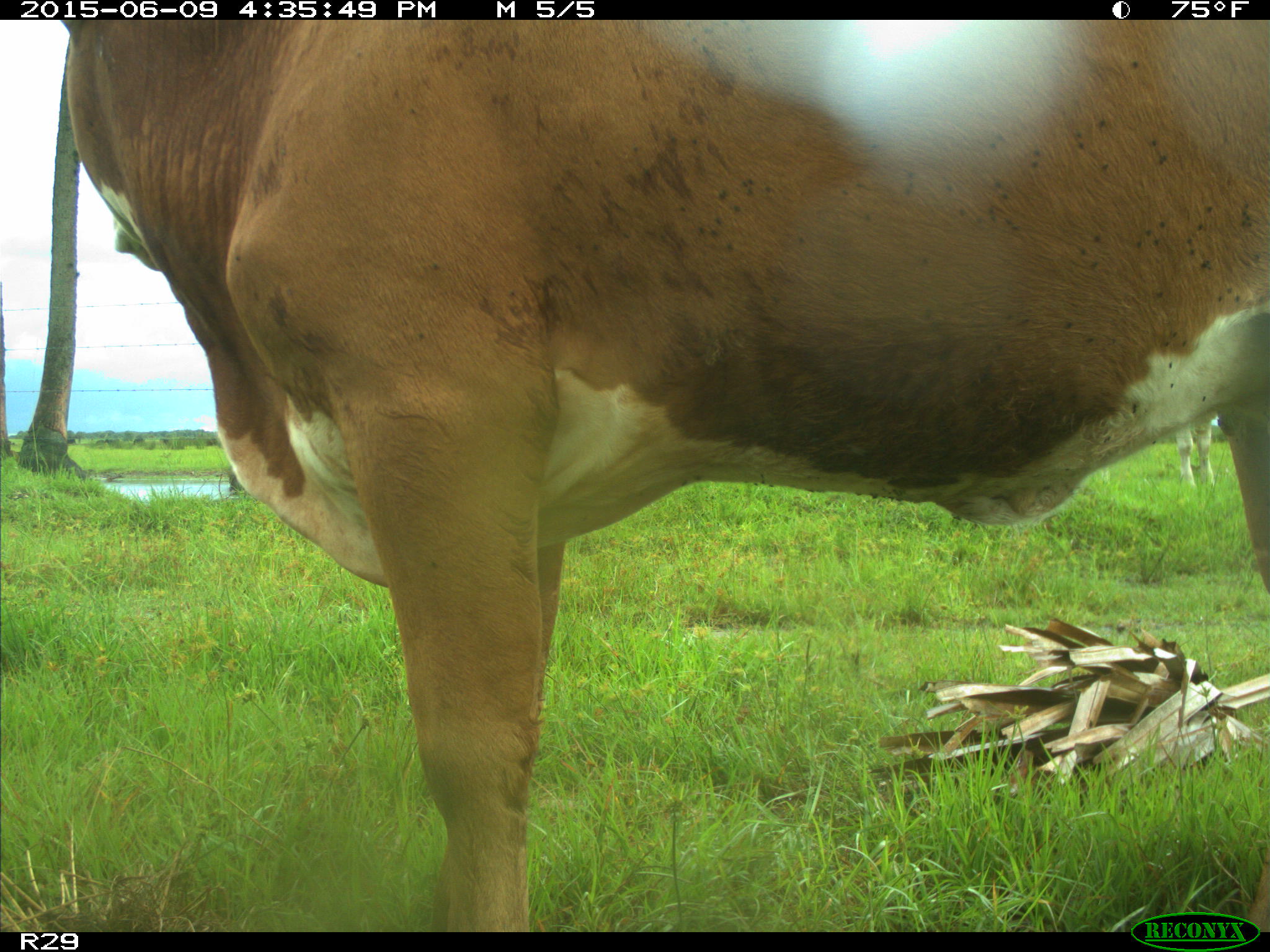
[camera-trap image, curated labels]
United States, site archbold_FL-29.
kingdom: Animalia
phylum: Chordata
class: Mammalia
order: Artiodactyla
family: Bovidae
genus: Bos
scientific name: Bos taurus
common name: domestic cow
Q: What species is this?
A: Bos taurus (domestic cow).